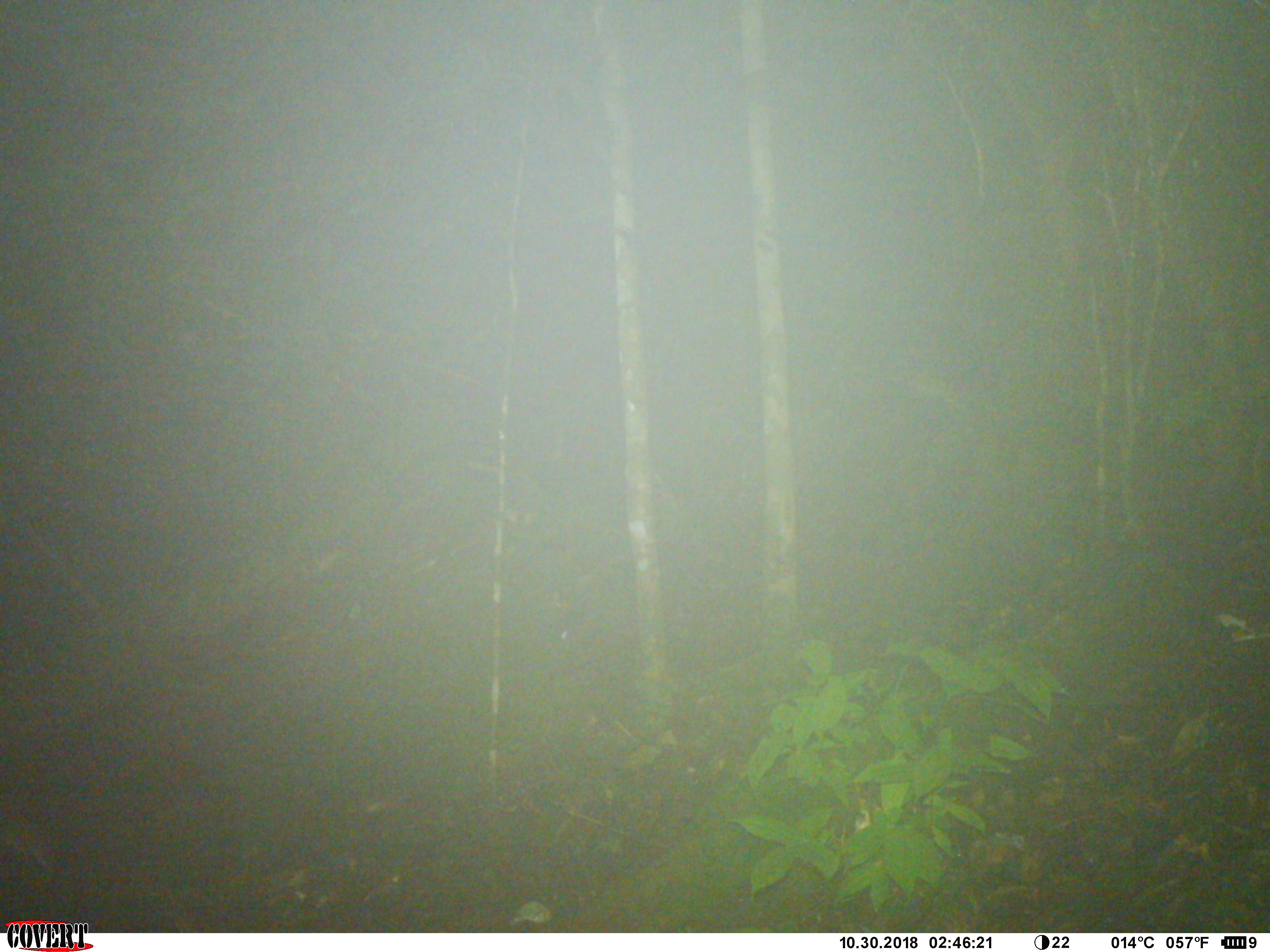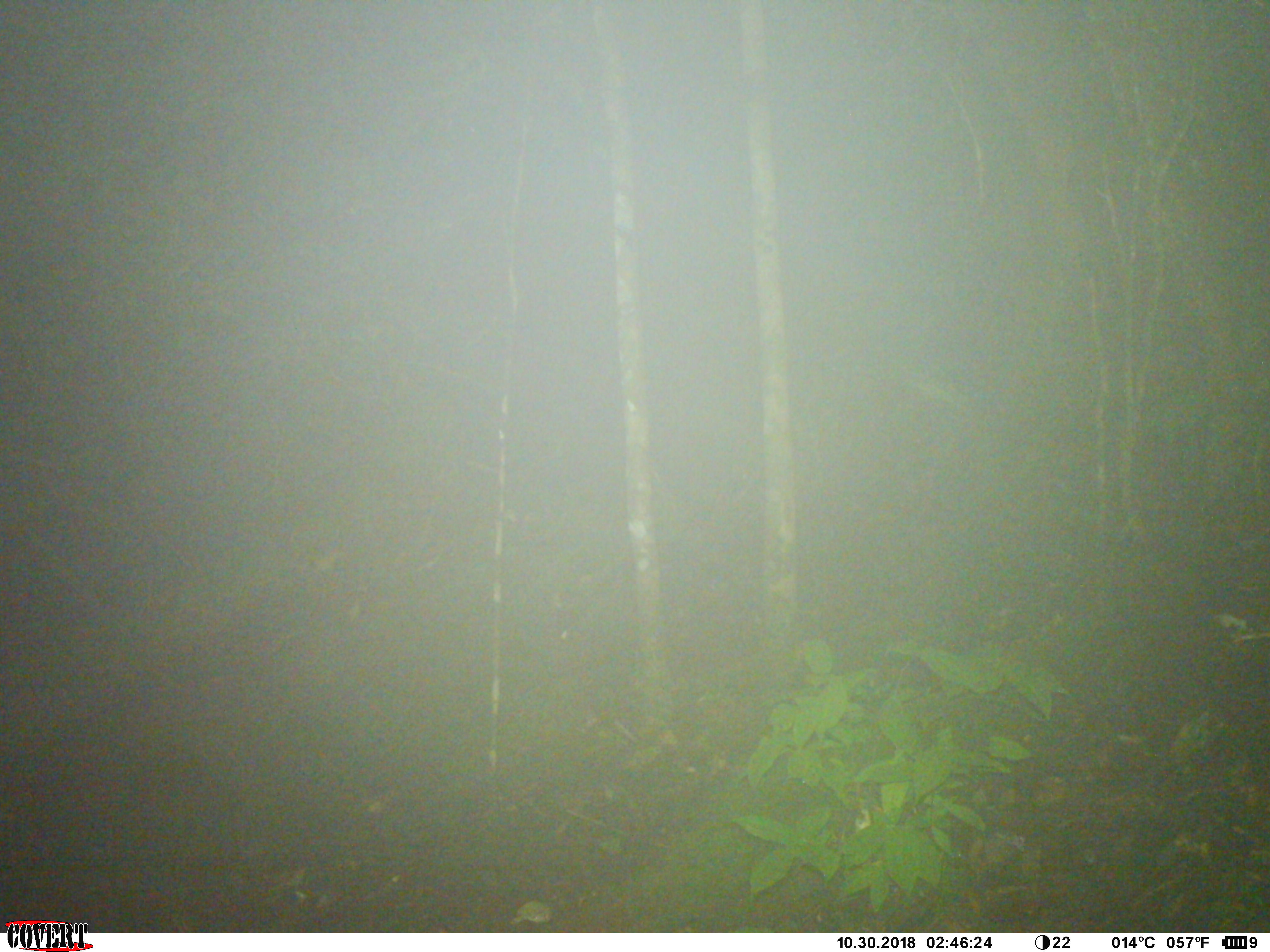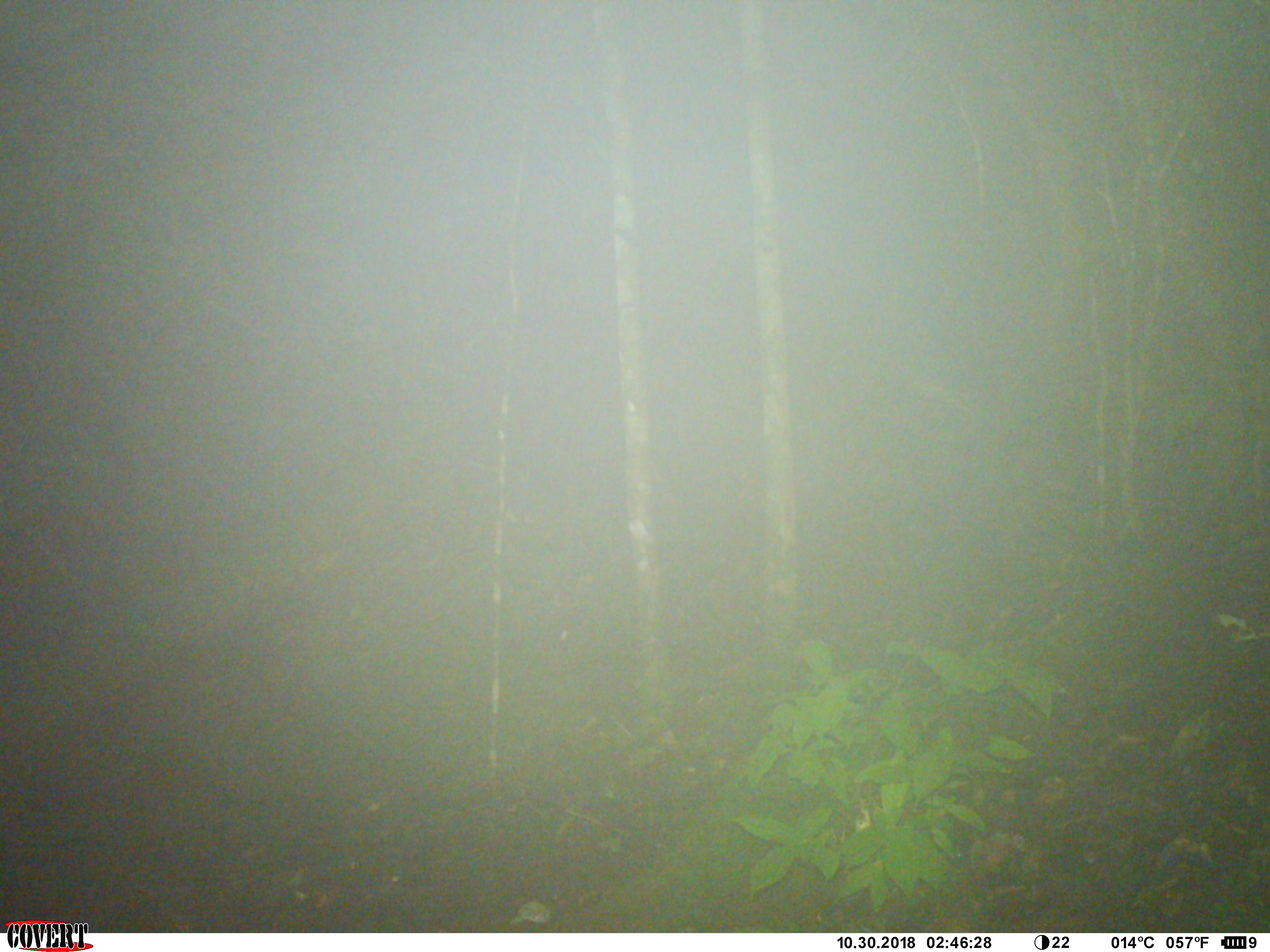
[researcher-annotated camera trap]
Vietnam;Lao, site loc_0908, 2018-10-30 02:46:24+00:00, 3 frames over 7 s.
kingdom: Animalia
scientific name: Animalia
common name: animal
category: unidentified animal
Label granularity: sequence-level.